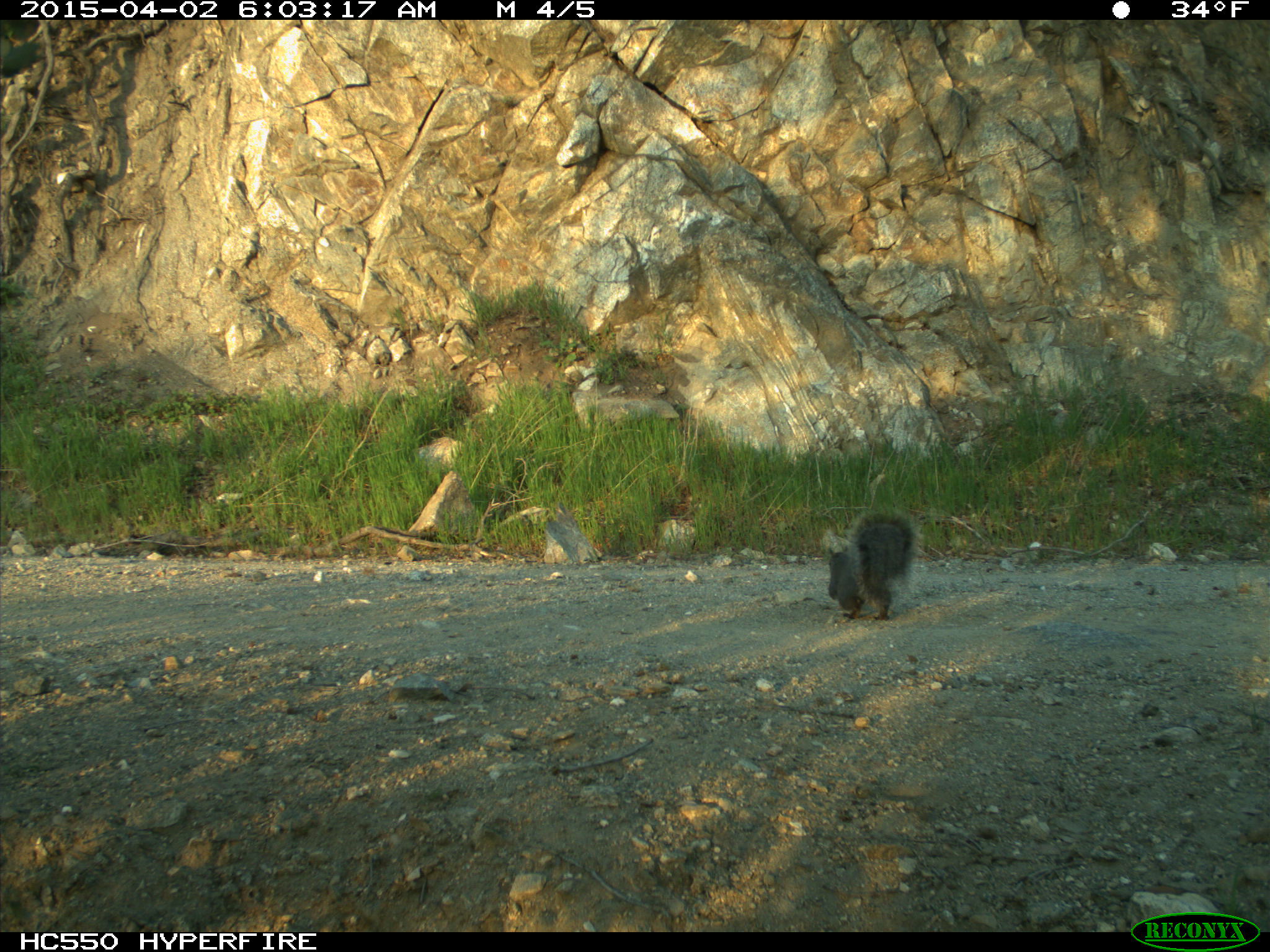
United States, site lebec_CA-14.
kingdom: Animalia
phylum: Chordata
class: Mammalia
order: Rodentia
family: Sciuridae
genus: Sciurus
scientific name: Sciurus carolinensis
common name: eastern gray squirrel